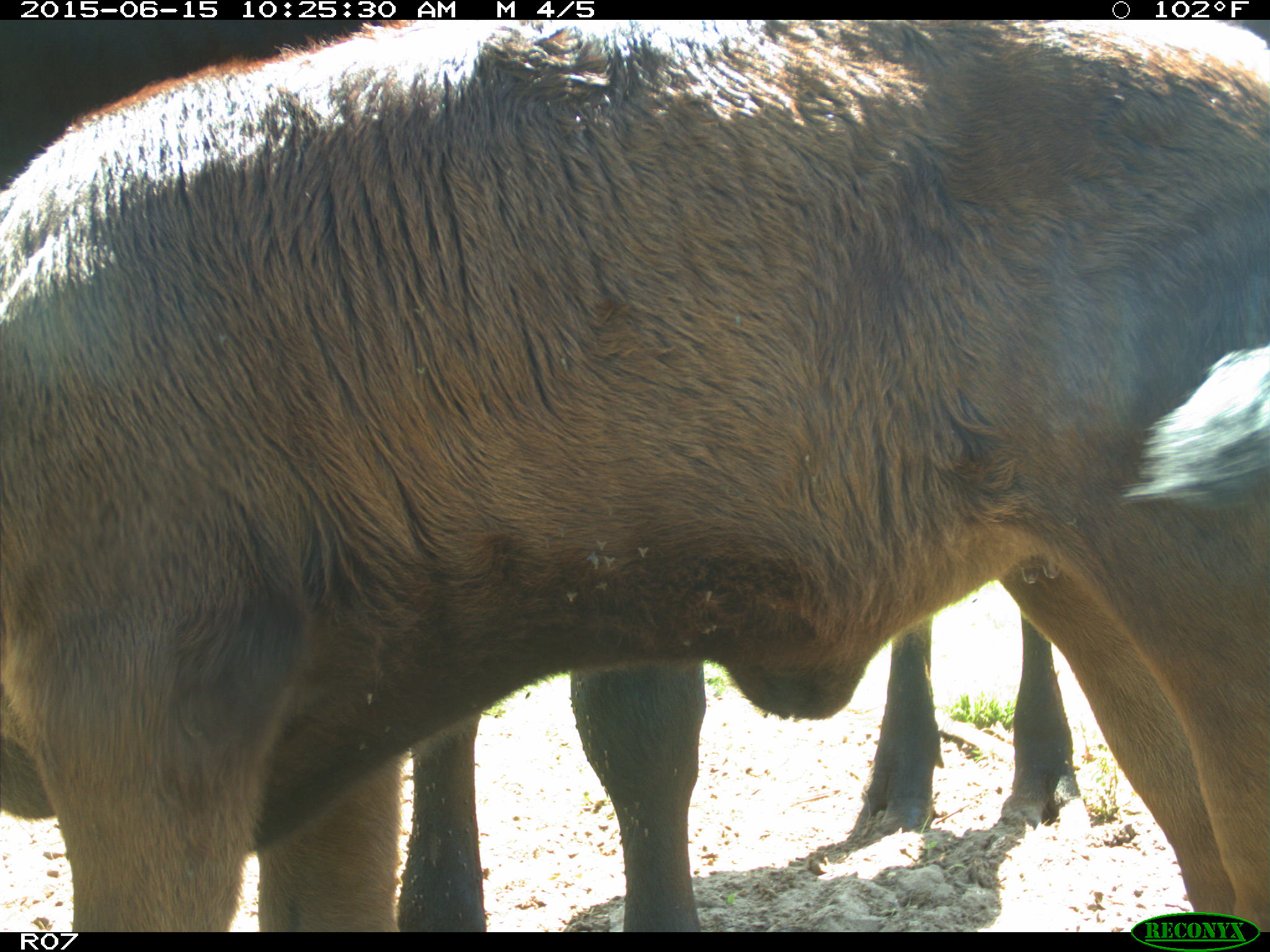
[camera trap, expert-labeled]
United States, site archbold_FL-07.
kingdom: Animalia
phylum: Chordata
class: Mammalia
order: Artiodactyla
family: Bovidae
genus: Bos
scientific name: Bos taurus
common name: domestic cow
Bos taurus (domestic cow).